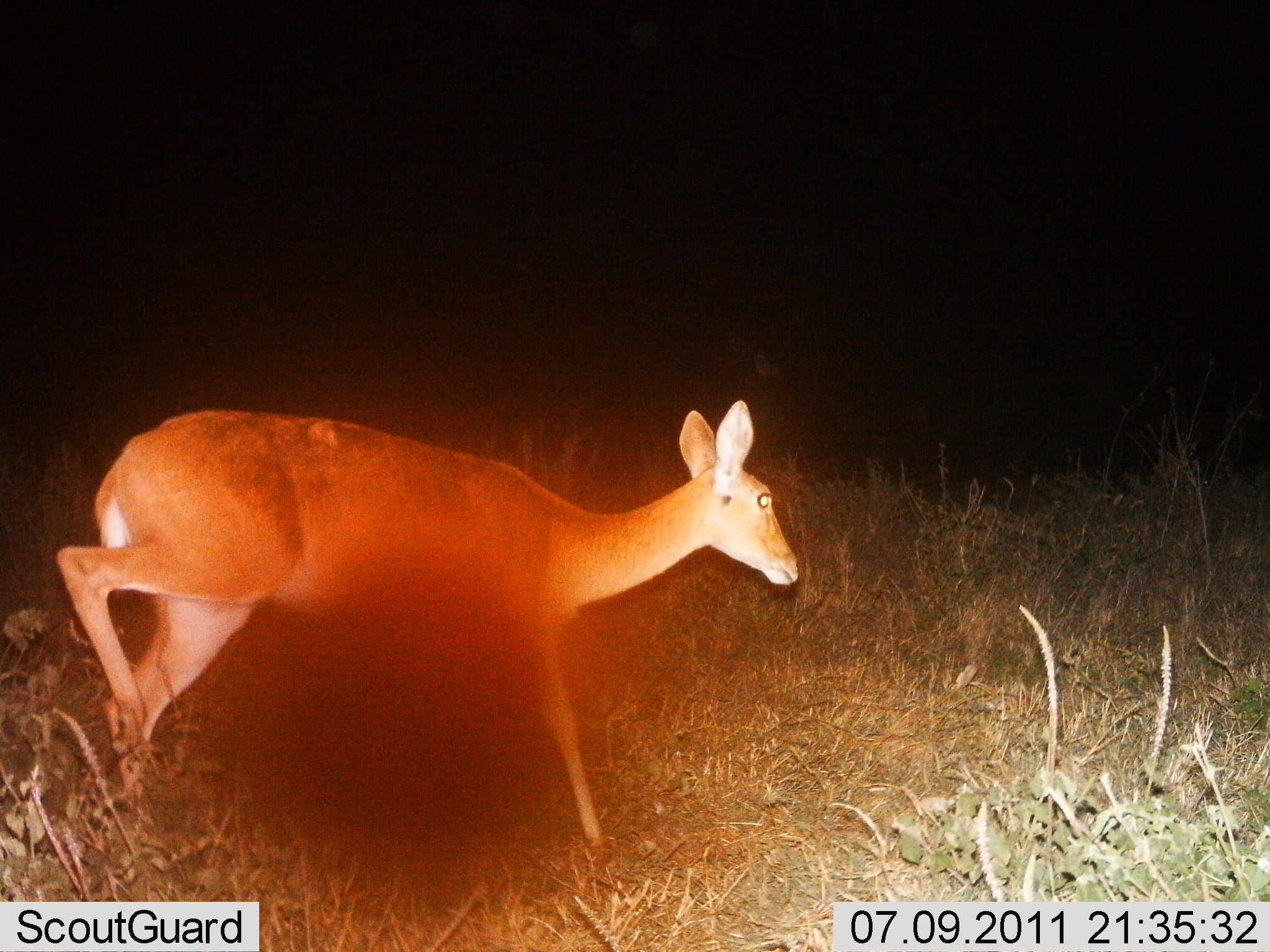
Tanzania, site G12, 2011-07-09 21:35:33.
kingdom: Animalia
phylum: Chordata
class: Mammalia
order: Artiodactyla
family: Bovidae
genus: Redunca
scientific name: Redunca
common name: reedbuck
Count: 1.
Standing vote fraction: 27%.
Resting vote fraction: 0%.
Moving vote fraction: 82%.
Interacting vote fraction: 0%.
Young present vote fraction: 0%.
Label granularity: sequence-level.